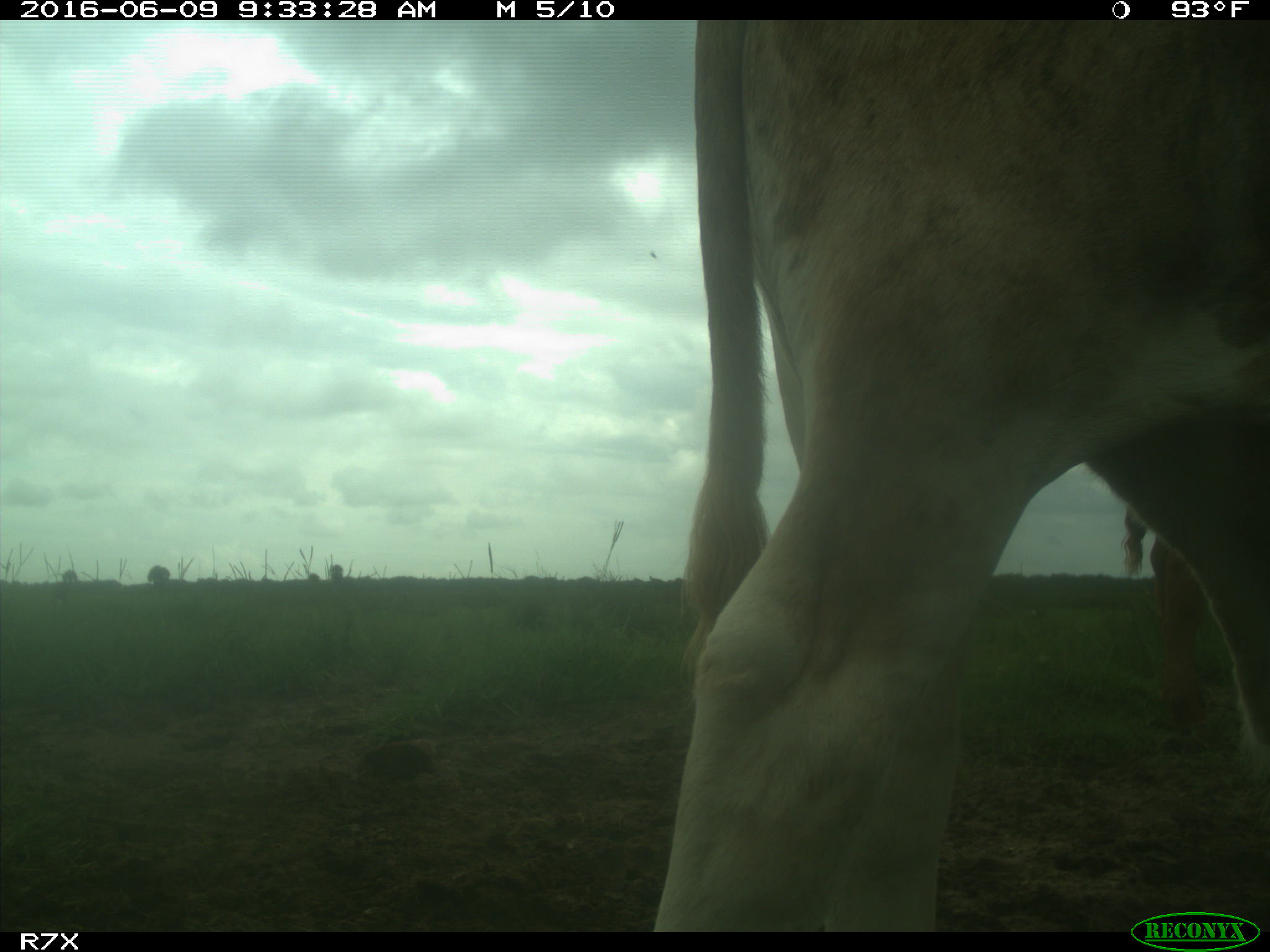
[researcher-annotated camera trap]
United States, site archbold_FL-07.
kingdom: Animalia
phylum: Chordata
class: Mammalia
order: Artiodactyla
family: Bovidae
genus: Bos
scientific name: Bos taurus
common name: domestic cow